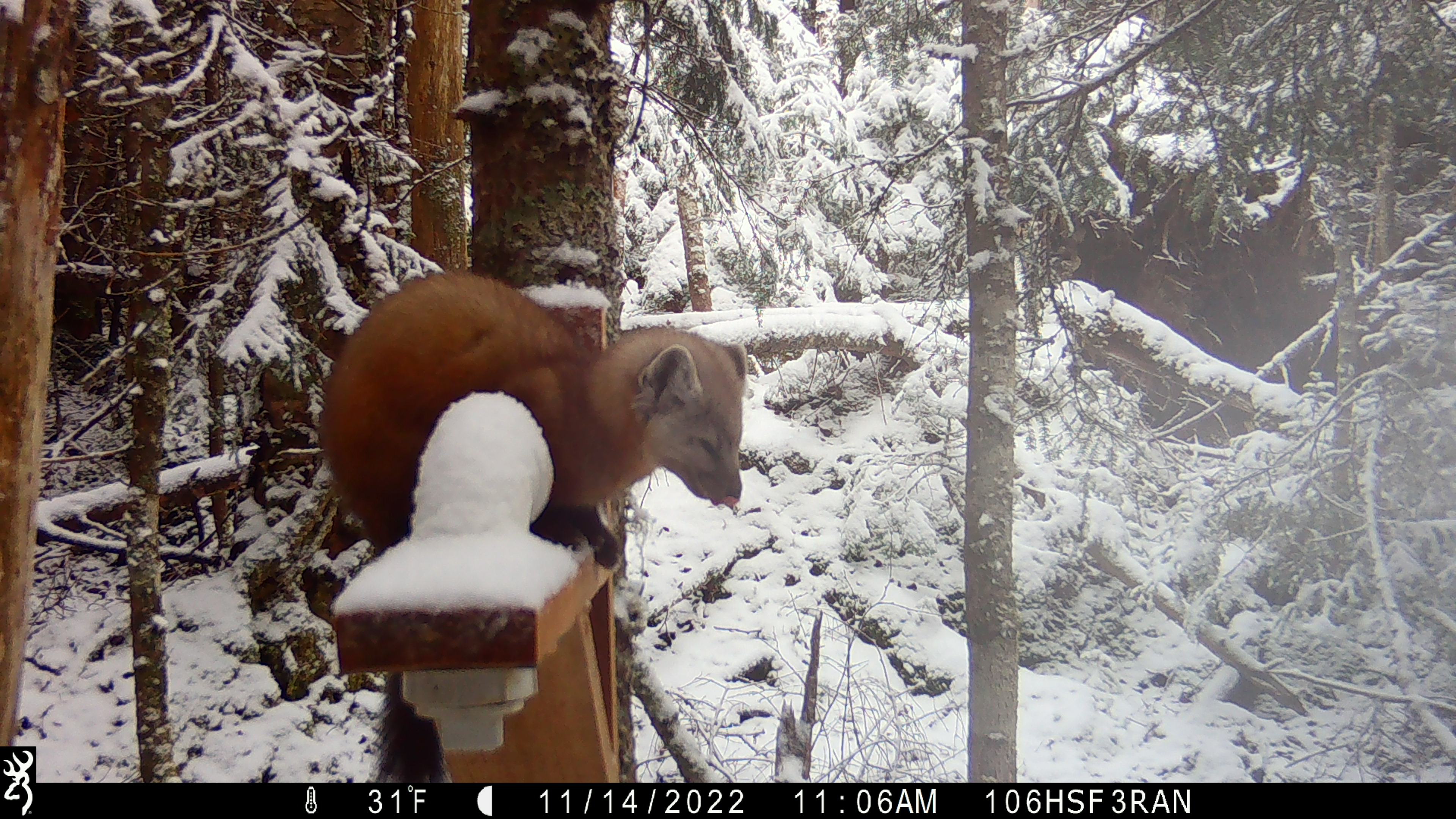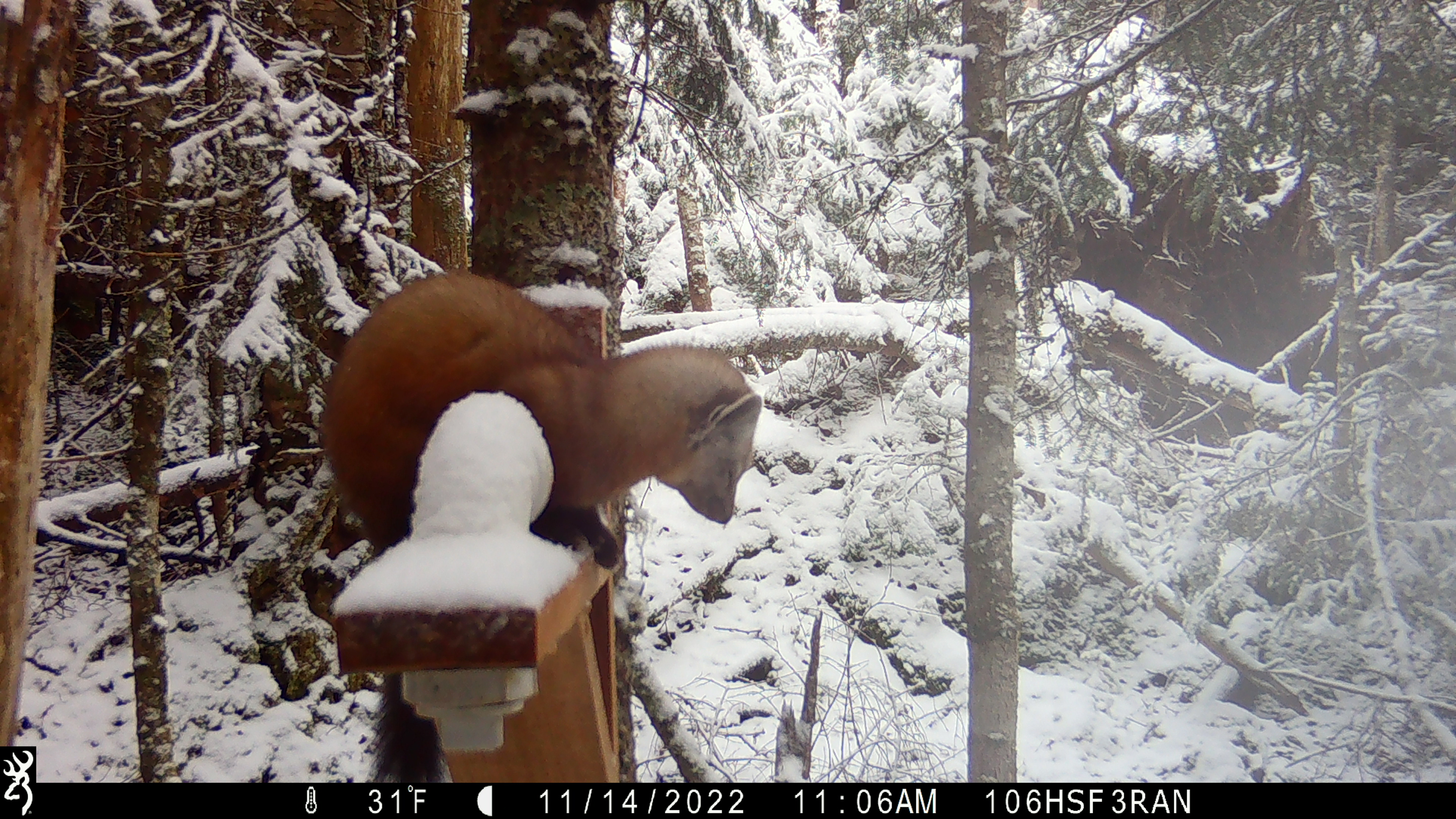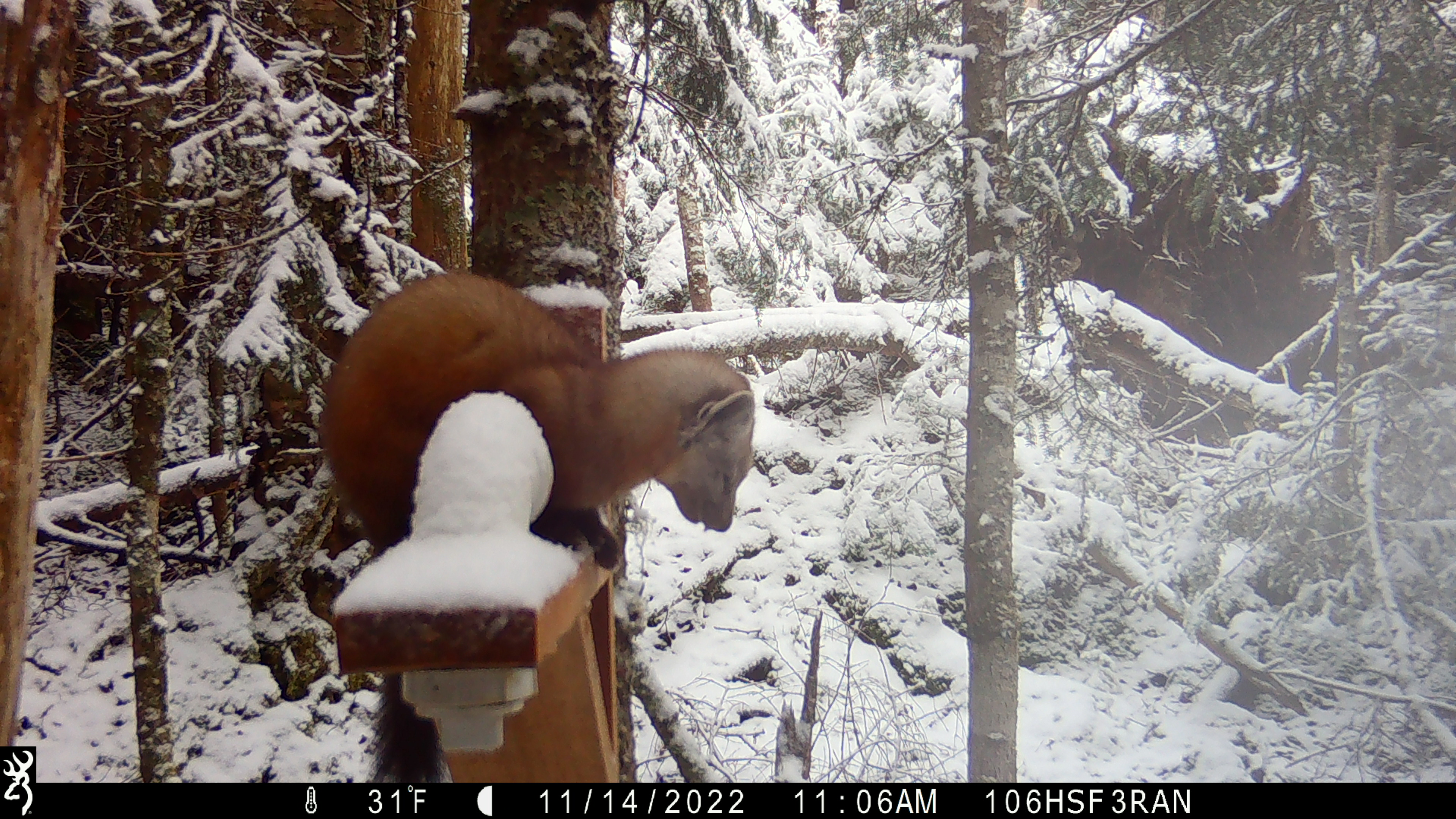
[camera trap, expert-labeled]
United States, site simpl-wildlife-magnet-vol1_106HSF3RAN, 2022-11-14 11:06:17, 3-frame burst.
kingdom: Animalia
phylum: Chordata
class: Mammalia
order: Carnivora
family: Mustelidae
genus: Martes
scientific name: Martes americana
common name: american marten